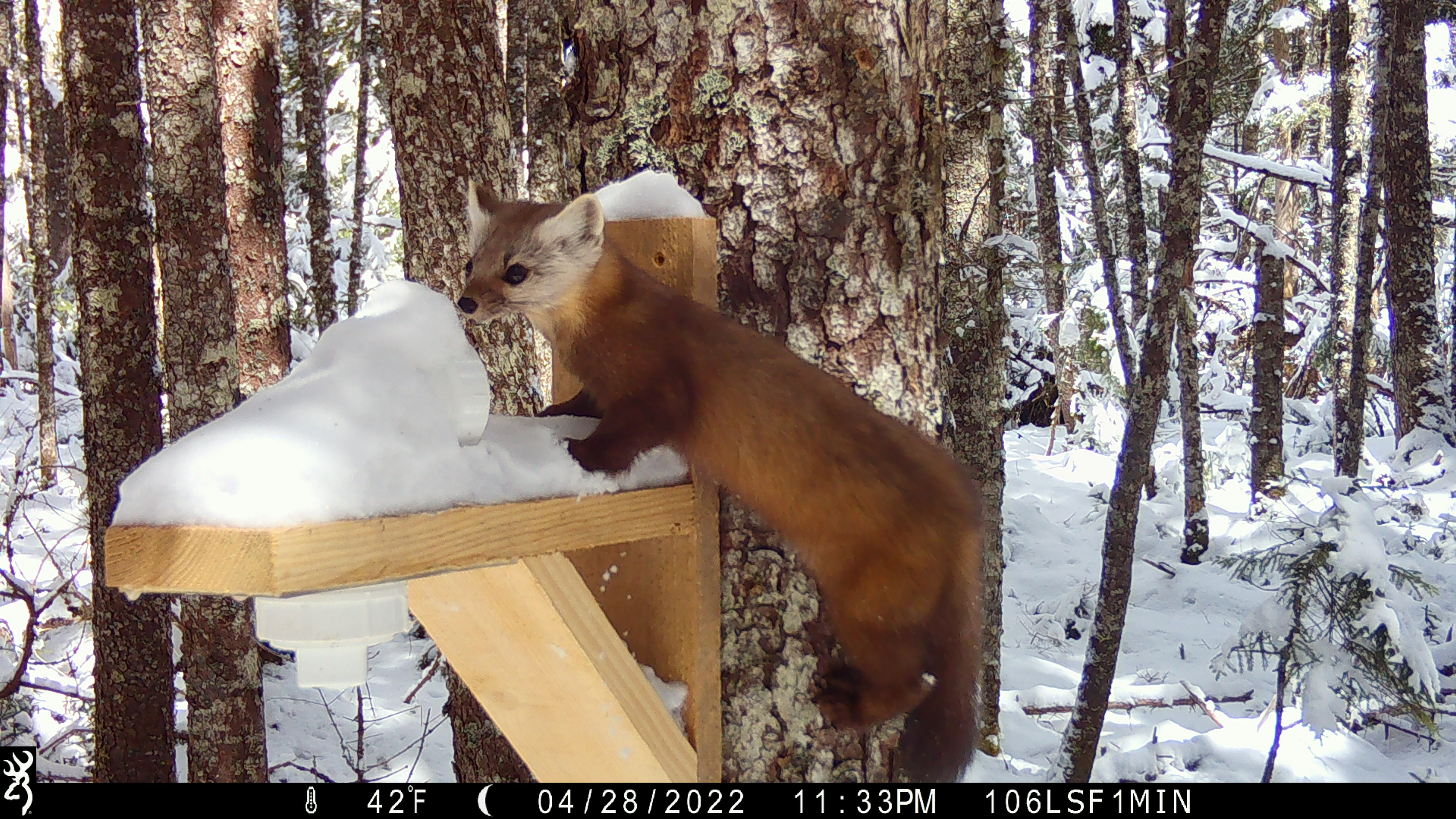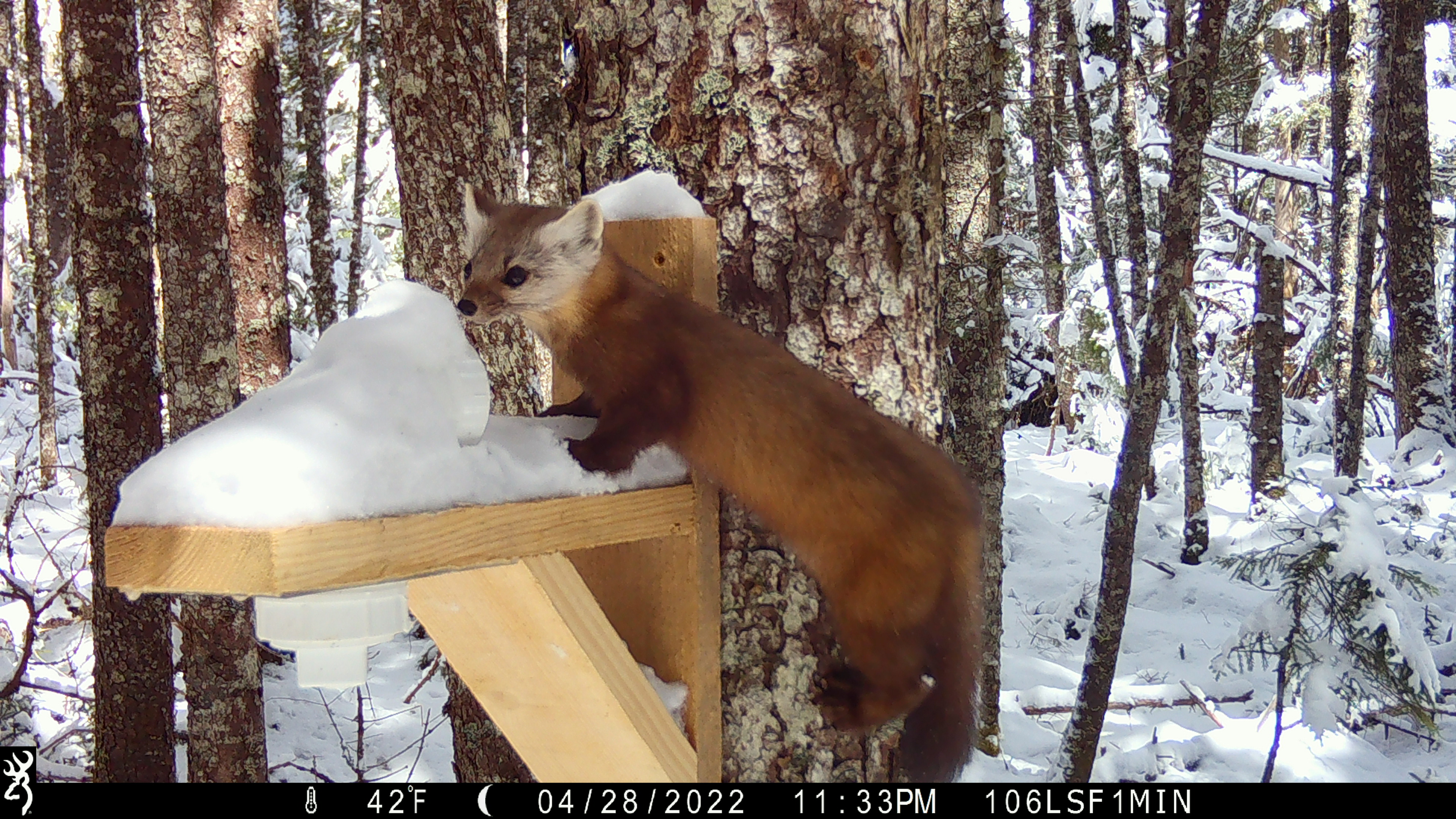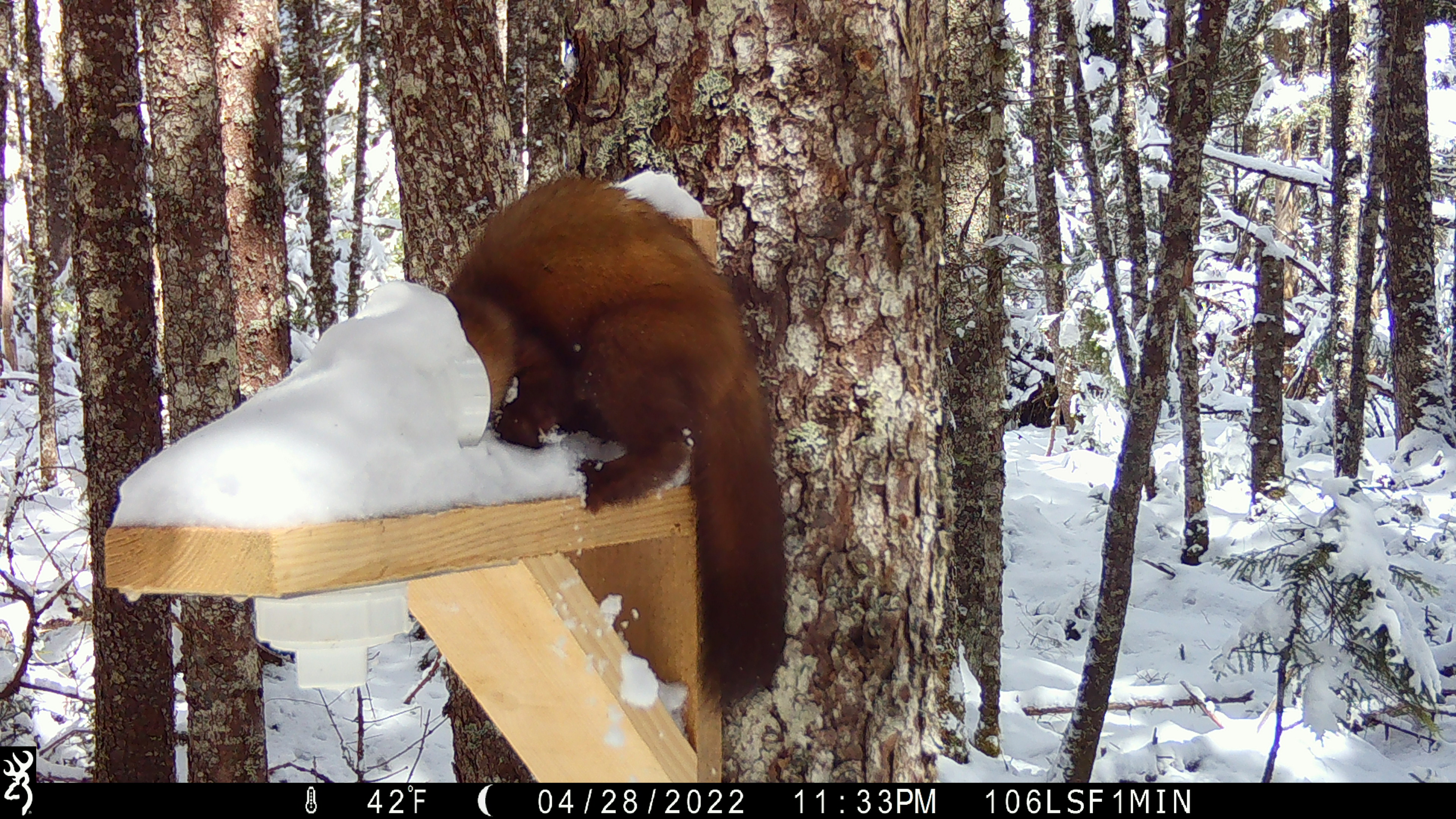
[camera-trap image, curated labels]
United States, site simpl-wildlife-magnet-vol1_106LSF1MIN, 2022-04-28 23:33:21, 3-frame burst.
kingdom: Animalia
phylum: Chordata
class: Mammalia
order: Carnivora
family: Mustelidae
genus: Martes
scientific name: Martes americana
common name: american marten